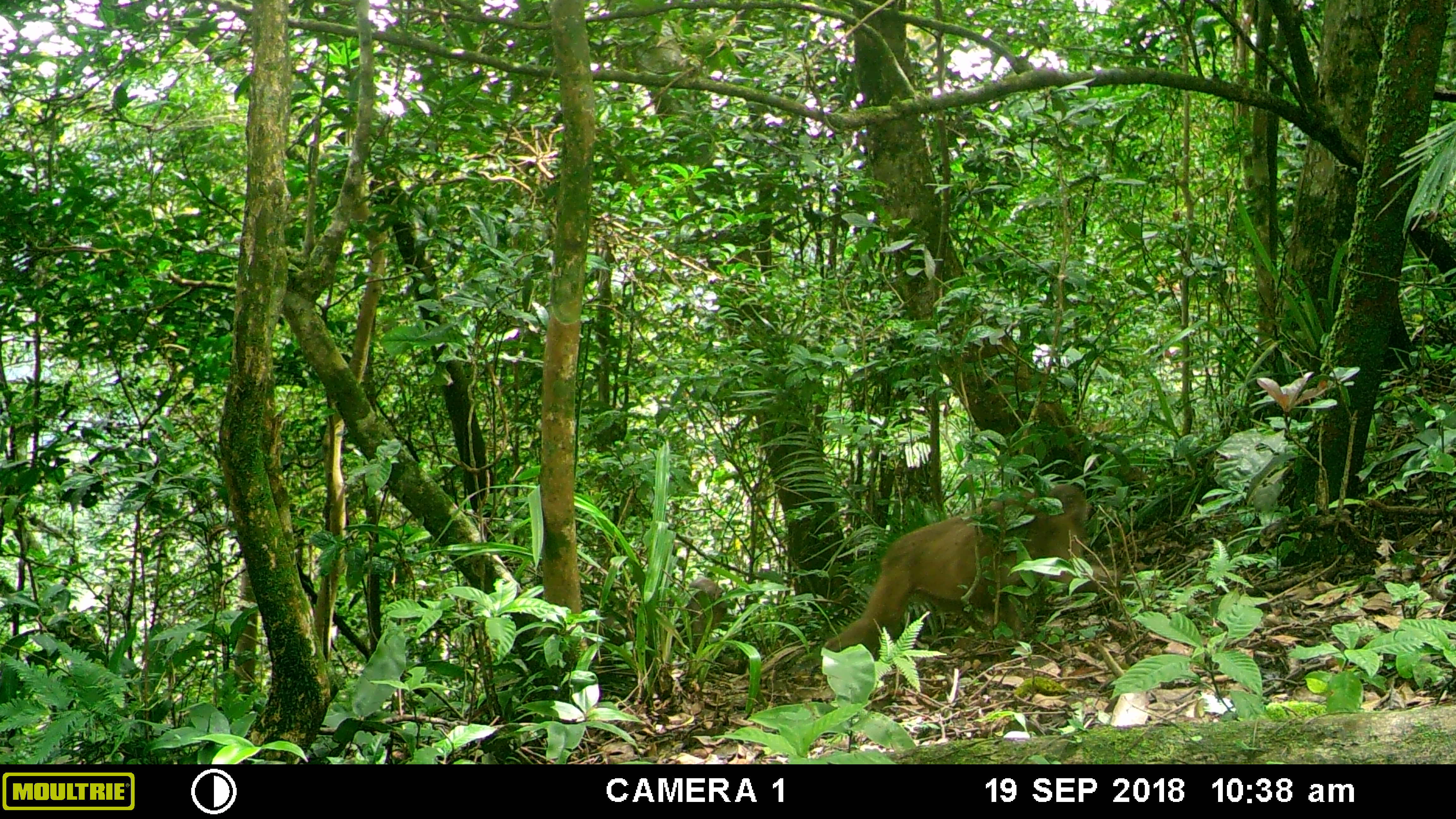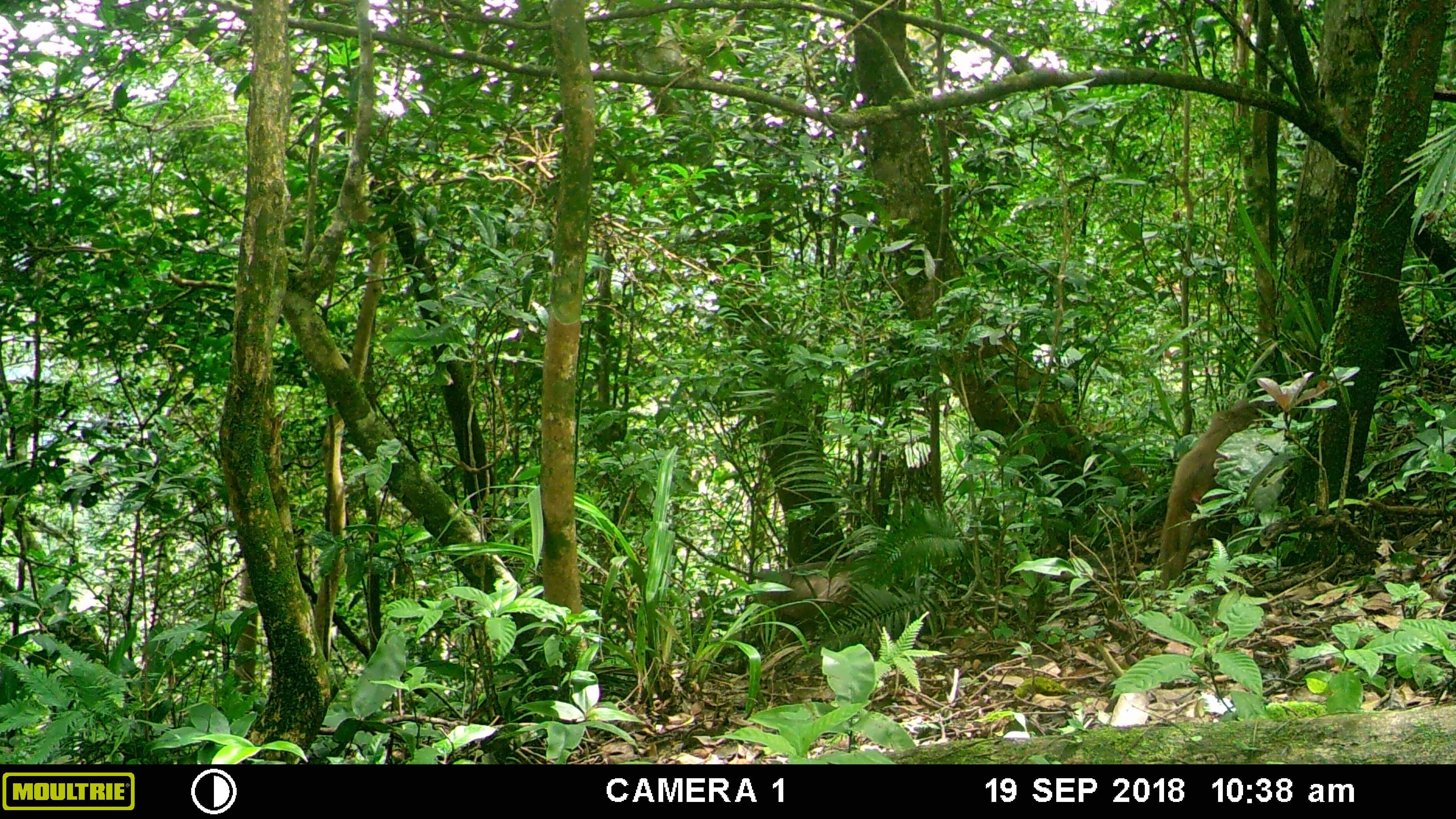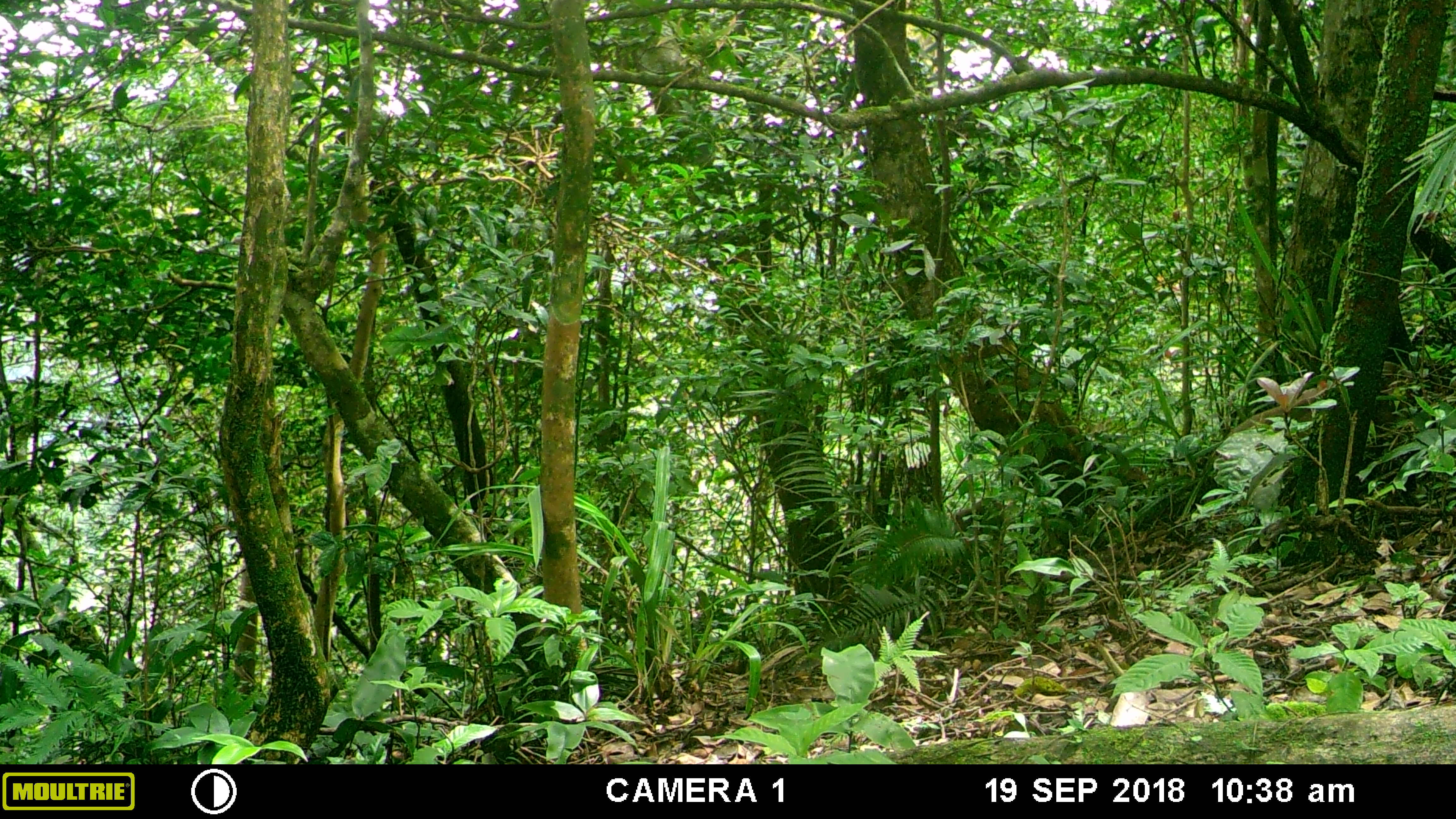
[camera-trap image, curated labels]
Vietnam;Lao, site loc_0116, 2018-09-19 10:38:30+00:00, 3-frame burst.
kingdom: Animalia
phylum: Chordata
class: Mammalia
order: Primates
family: Cercopithecidae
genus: Macaca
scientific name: Macaca arctoides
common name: stump-tailed macaque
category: stump tailed macaque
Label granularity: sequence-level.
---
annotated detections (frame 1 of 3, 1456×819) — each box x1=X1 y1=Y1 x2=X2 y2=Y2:
stump tailed macaque: x1=824 y1=483 x2=1123 y2=652; x1=587 y1=576 x2=727 y2=671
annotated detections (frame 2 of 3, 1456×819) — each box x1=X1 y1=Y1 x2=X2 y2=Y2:
stump tailed macaque: x1=1158 y1=398 x2=1261 y2=589; x1=760 y1=561 x2=858 y2=642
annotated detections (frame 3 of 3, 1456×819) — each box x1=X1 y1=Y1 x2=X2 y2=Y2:
stump tailed macaque: x1=1228 y1=381 x2=1325 y2=434; x1=945 y1=497 x2=1014 y2=534